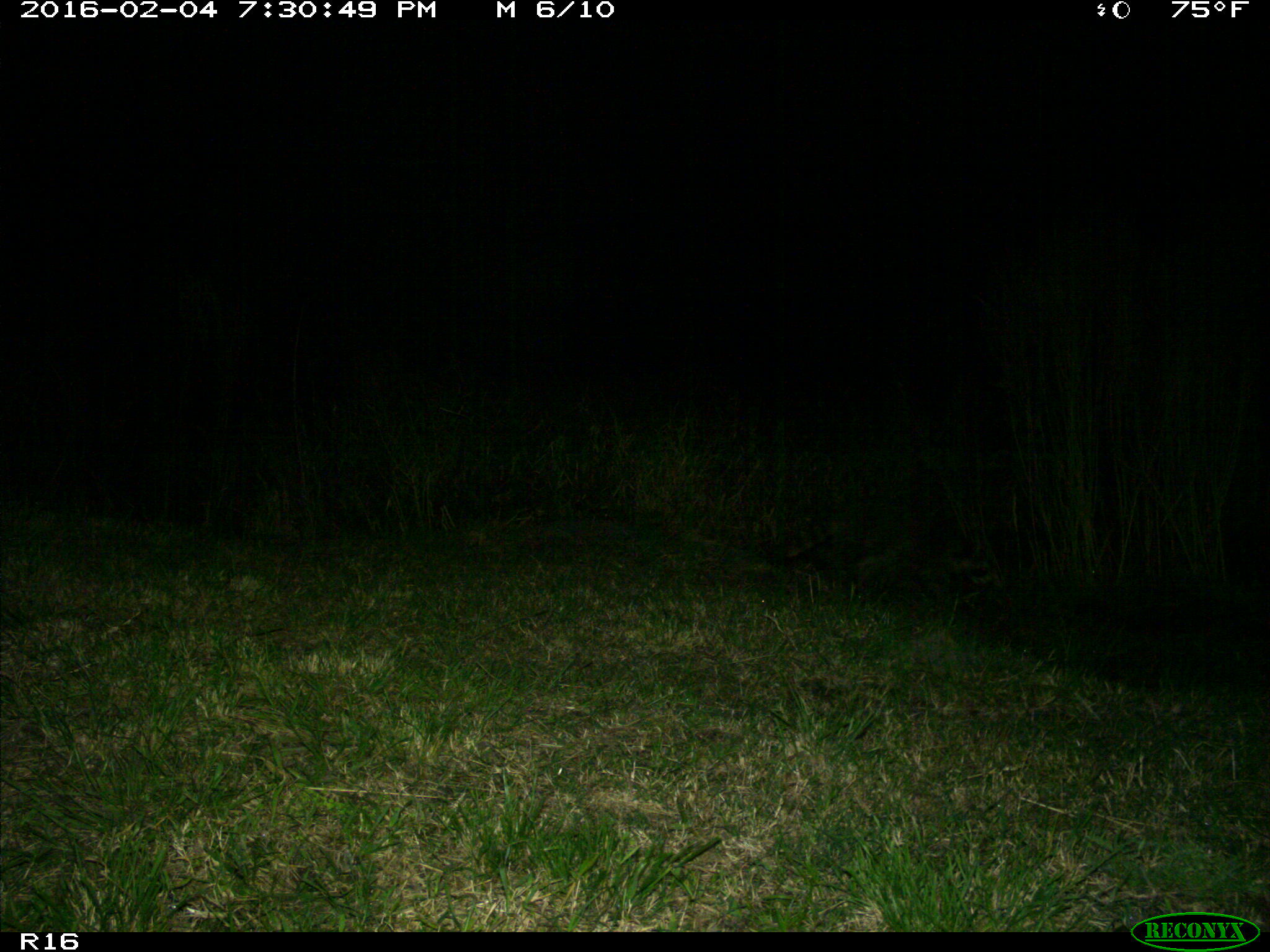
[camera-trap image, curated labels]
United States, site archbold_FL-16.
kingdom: Animalia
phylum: Chordata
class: Mammalia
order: Carnivora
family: Procyonidae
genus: Procyon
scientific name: Procyon lotor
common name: common raccoon